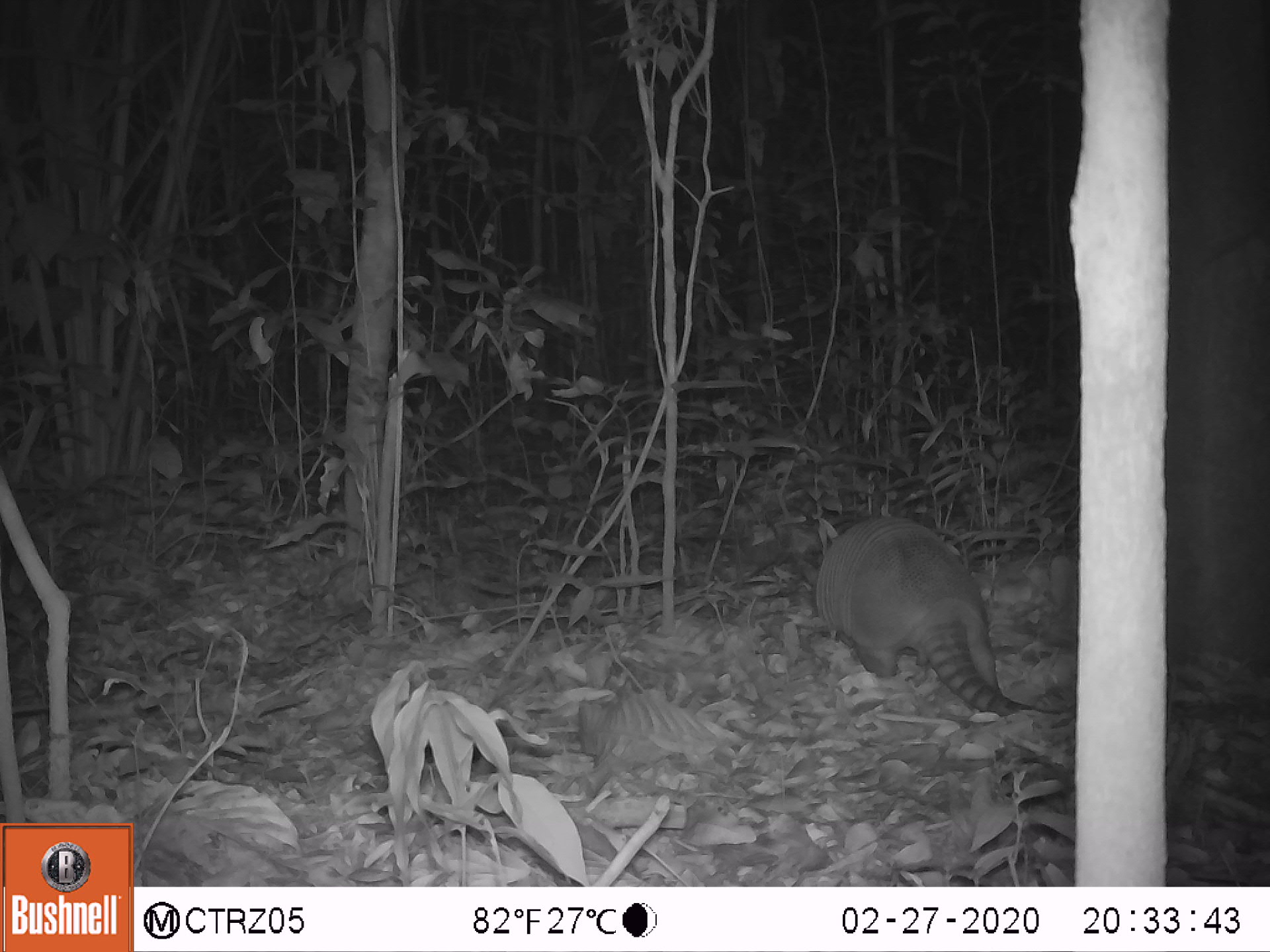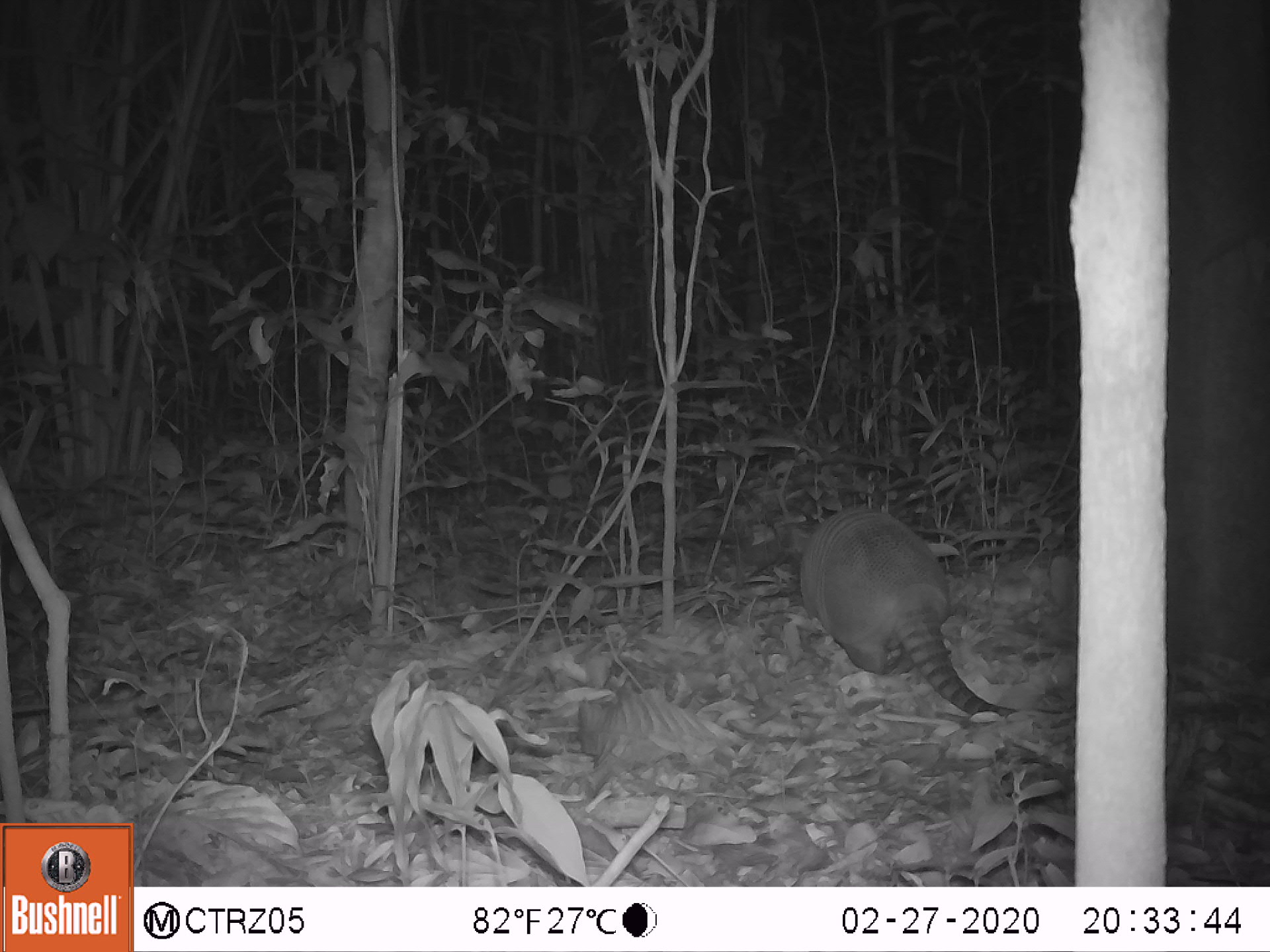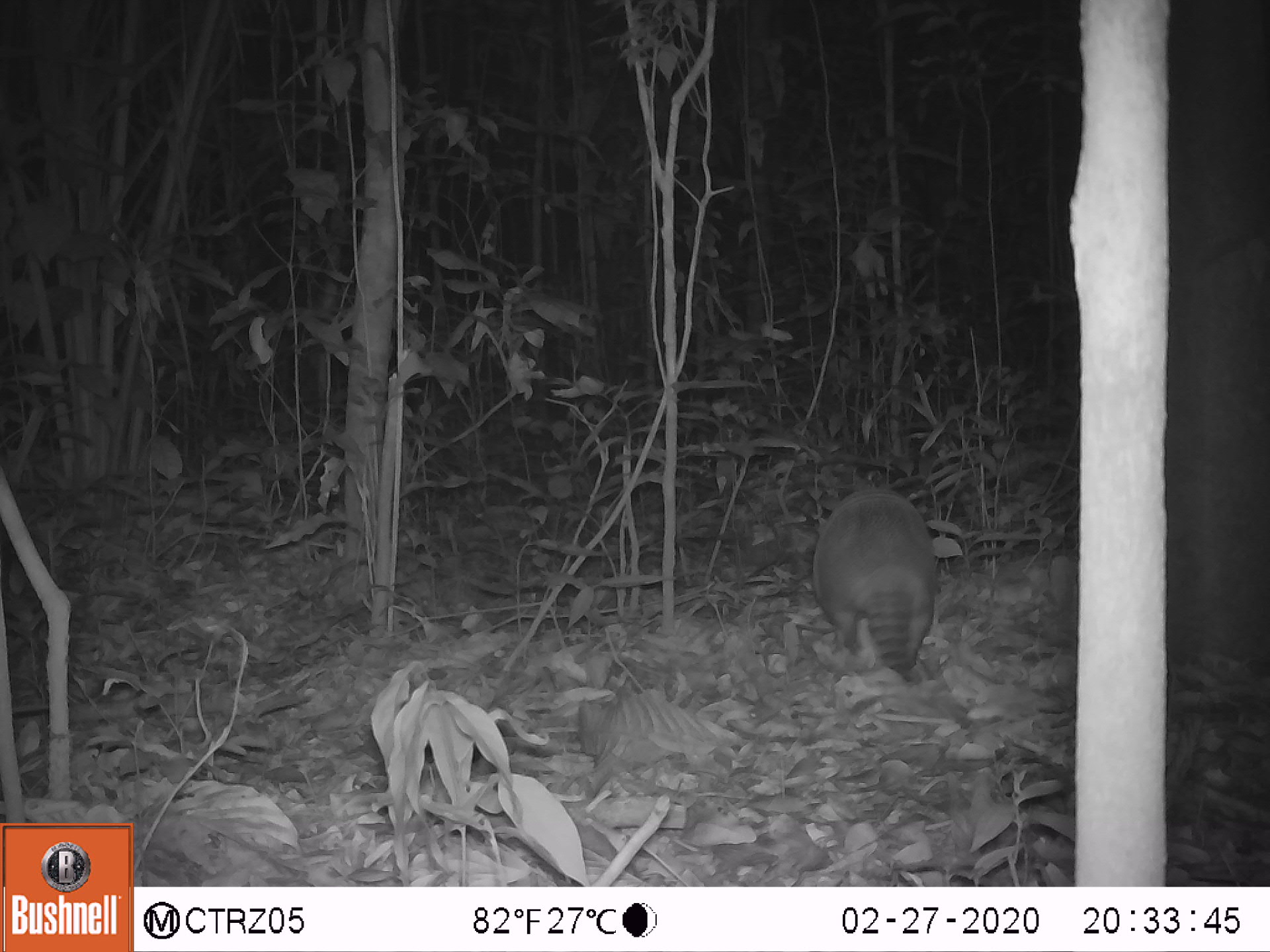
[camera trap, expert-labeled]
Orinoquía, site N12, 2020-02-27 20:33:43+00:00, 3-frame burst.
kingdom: Animalia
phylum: Chordata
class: Mammalia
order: Cingulata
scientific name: Cingulata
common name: armadillo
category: unknown armadillo